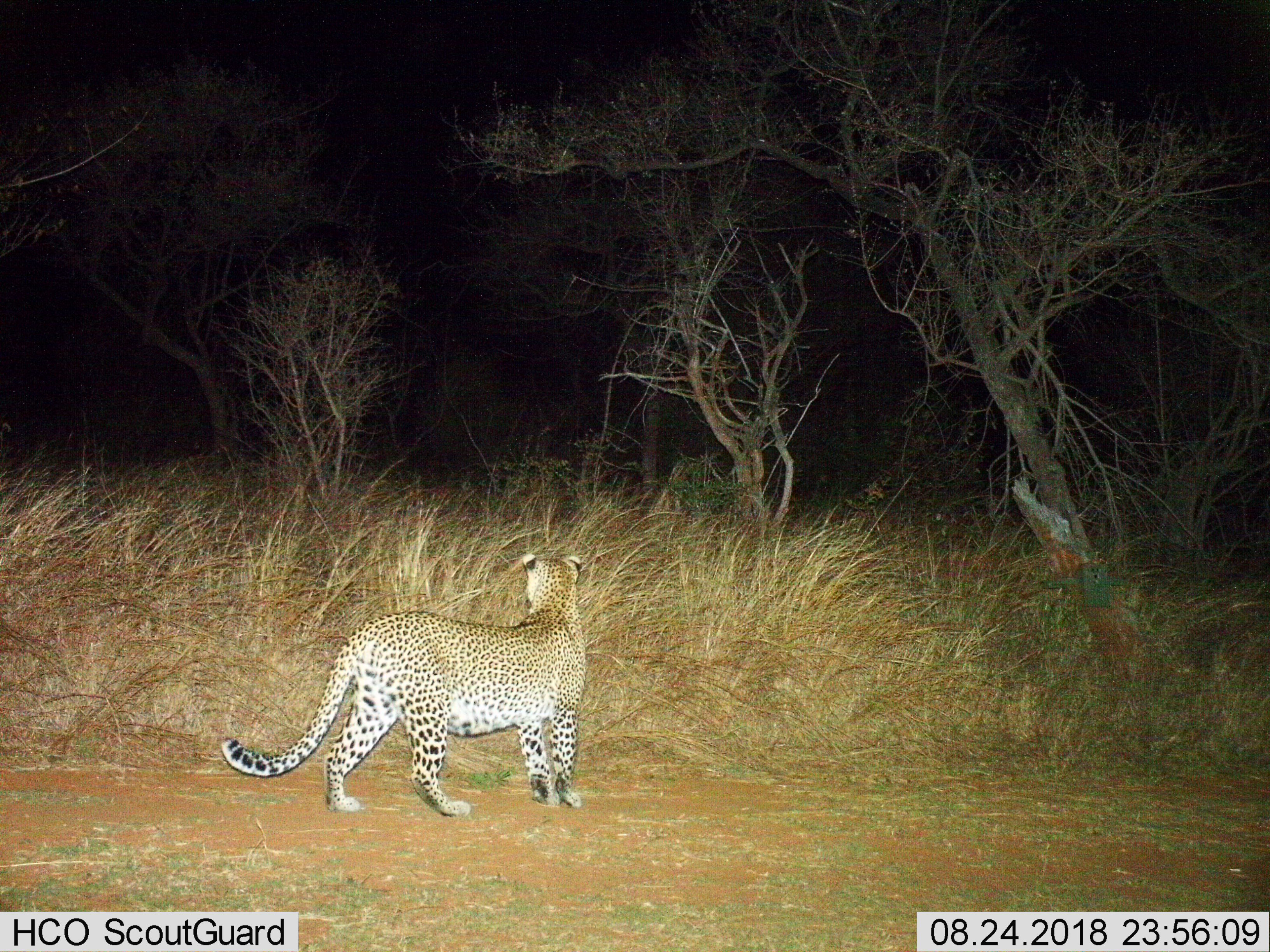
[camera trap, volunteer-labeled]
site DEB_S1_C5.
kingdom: Animalia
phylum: Chordata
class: Mammalia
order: Carnivora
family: Felidae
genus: Panthera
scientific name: Panthera pardus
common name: leopard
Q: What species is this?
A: Leopard (Panthera pardus).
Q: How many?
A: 1.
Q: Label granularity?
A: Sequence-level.